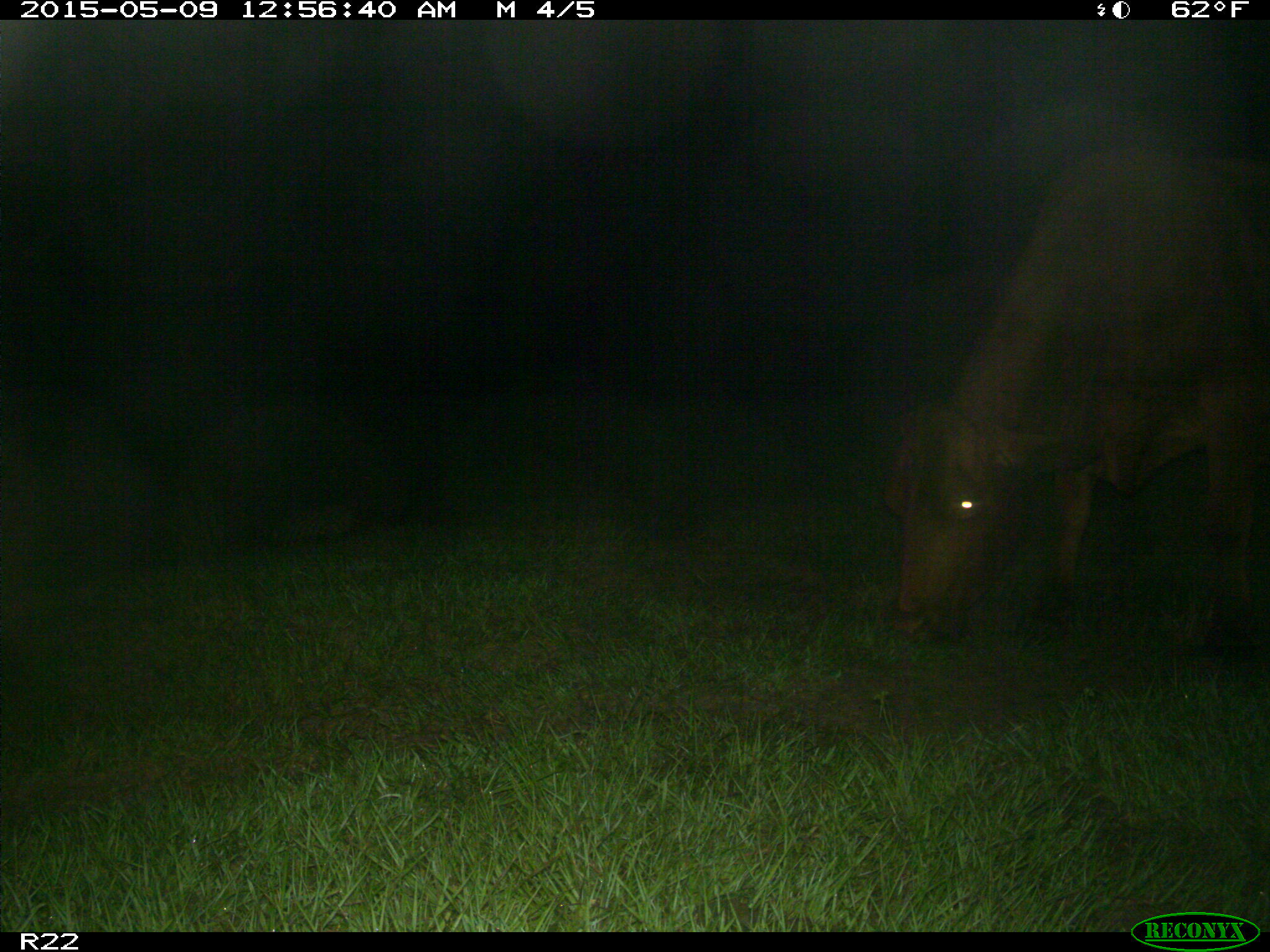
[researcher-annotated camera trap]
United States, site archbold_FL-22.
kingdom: Animalia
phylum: Chordata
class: Mammalia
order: Artiodactyla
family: Bovidae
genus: Bos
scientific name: Bos taurus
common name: domestic cow